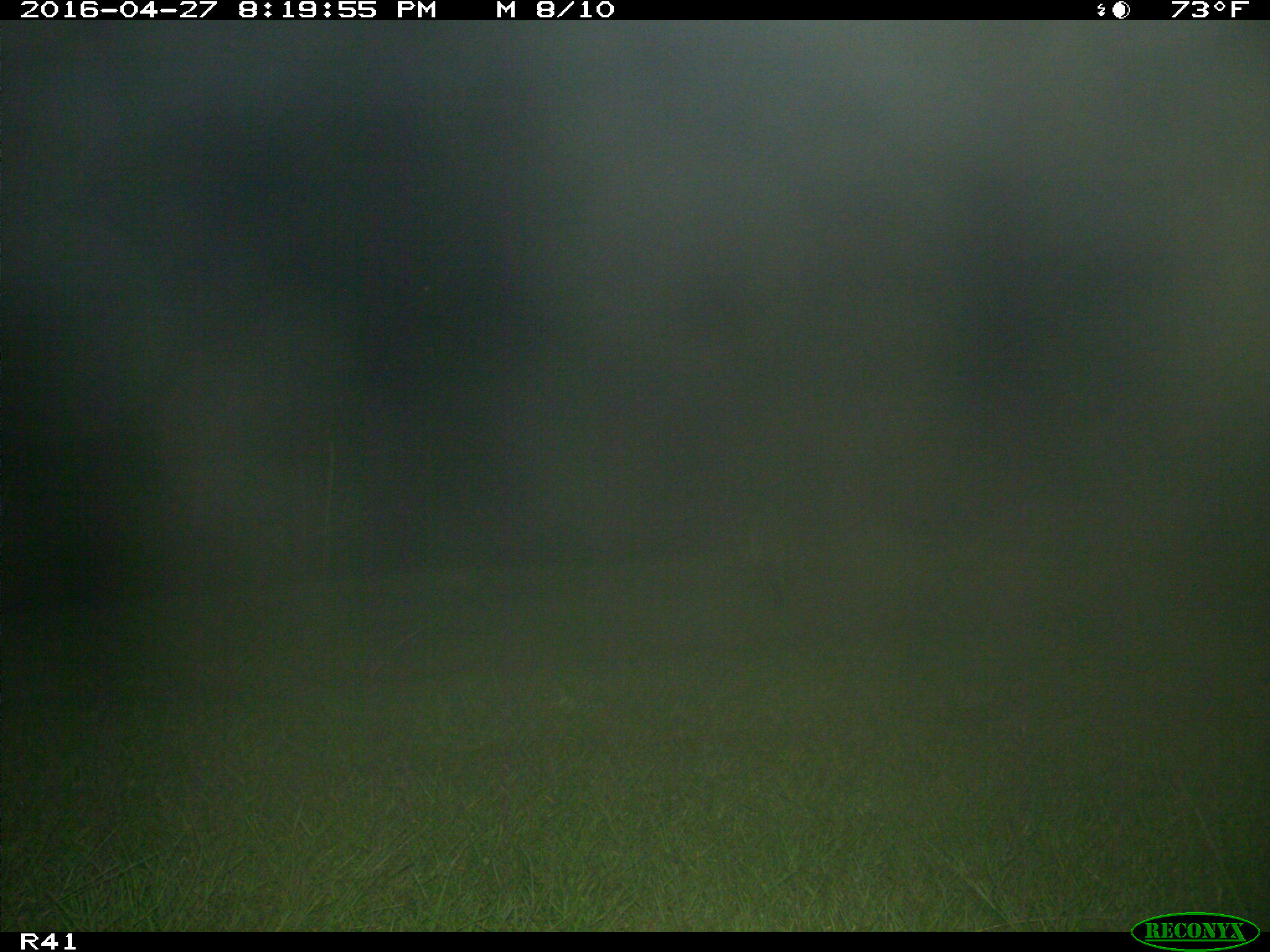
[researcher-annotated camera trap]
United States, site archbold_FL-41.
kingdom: Animalia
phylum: Chordata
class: Mammalia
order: Carnivora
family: Procyonidae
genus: Procyon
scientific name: Procyon lotor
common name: common raccoon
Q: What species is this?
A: Procyon lotor (common raccoon).